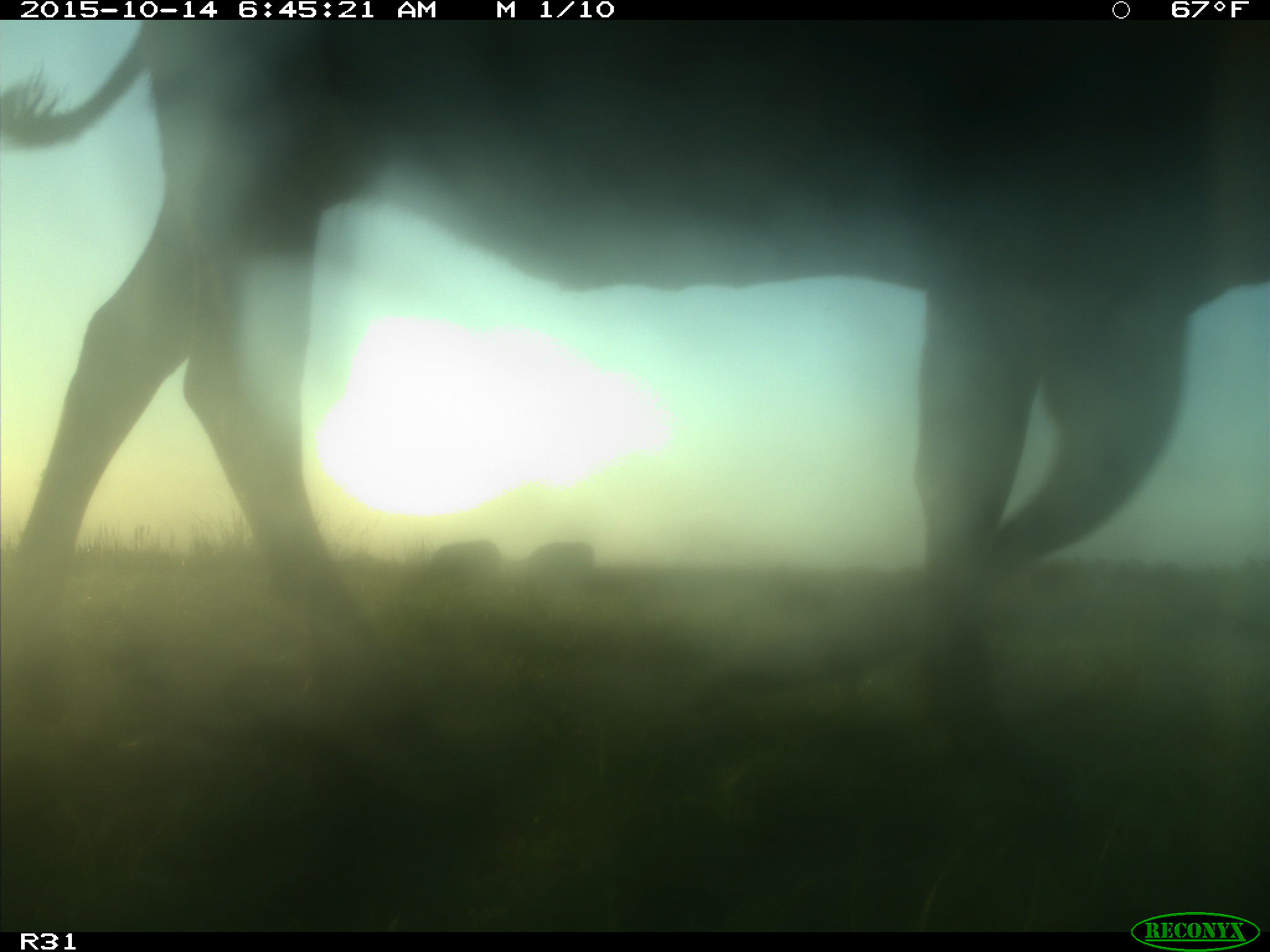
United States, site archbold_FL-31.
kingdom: Animalia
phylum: Chordata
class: Mammalia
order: Artiodactyla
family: Bovidae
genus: Bos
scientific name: Bos taurus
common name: domestic cow